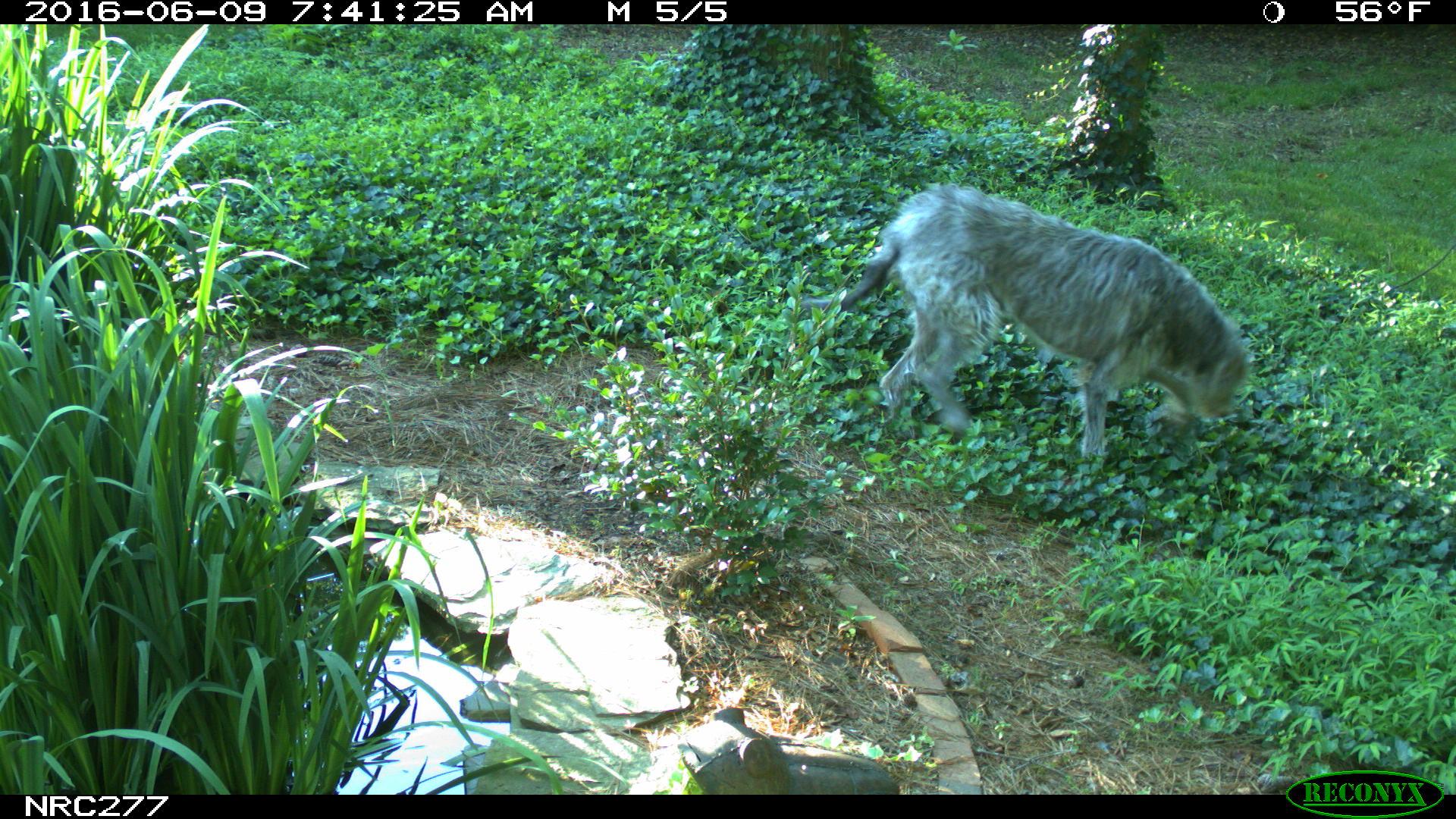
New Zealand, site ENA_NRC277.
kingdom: Animalia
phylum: Chordata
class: Mammalia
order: Carnivora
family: Canidae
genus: Canis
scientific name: Canis familiaris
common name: domestic dog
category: dog